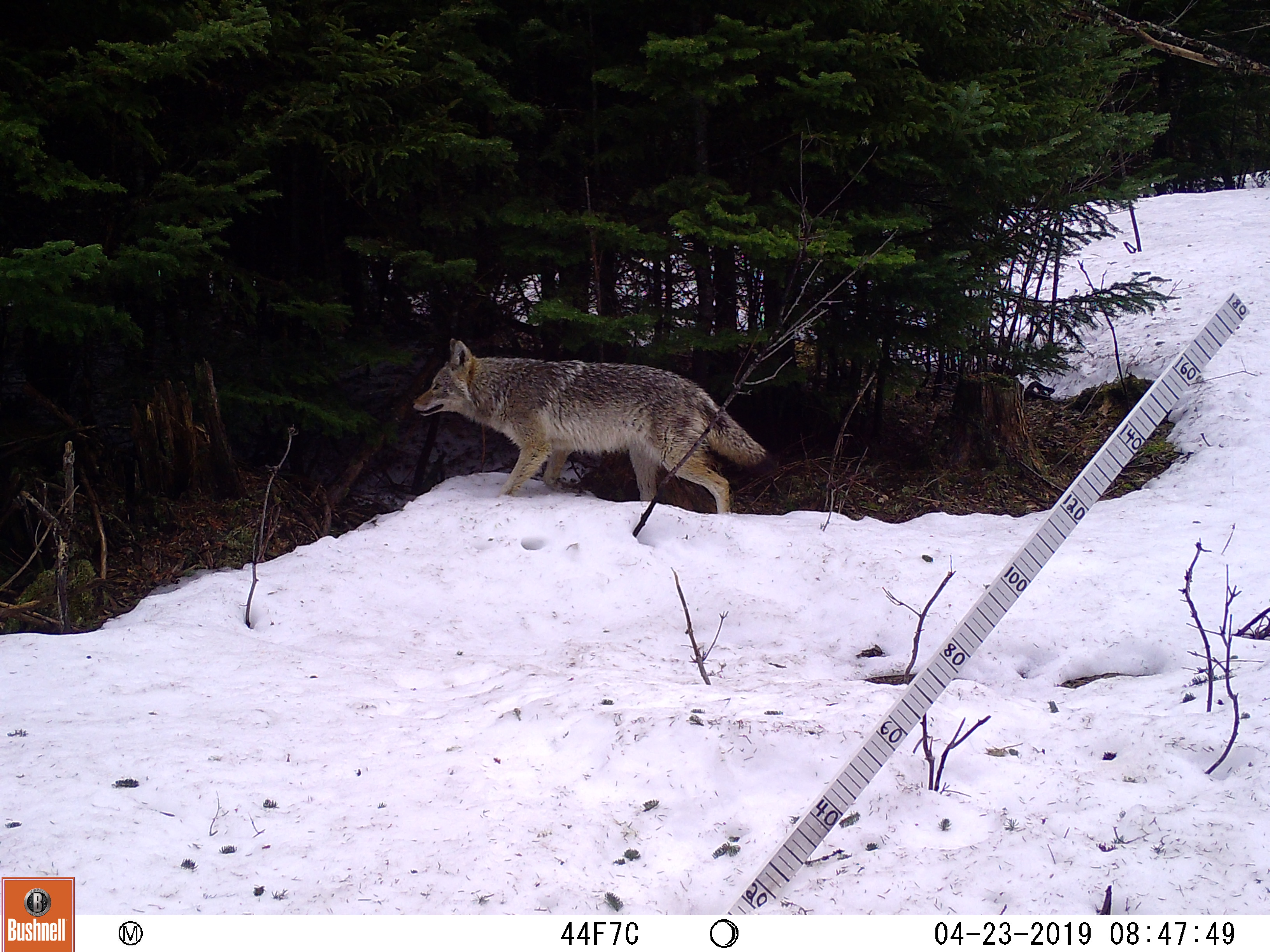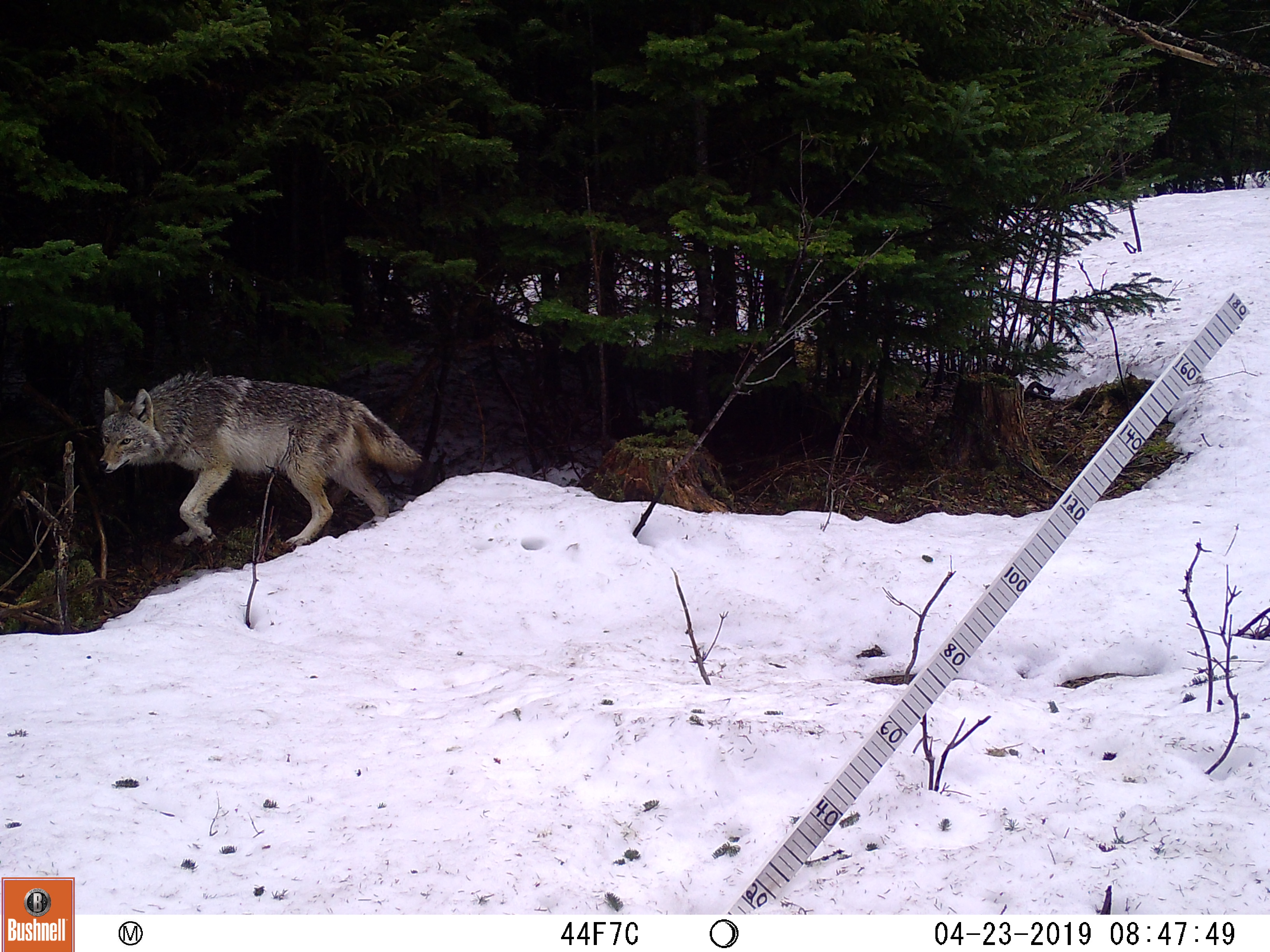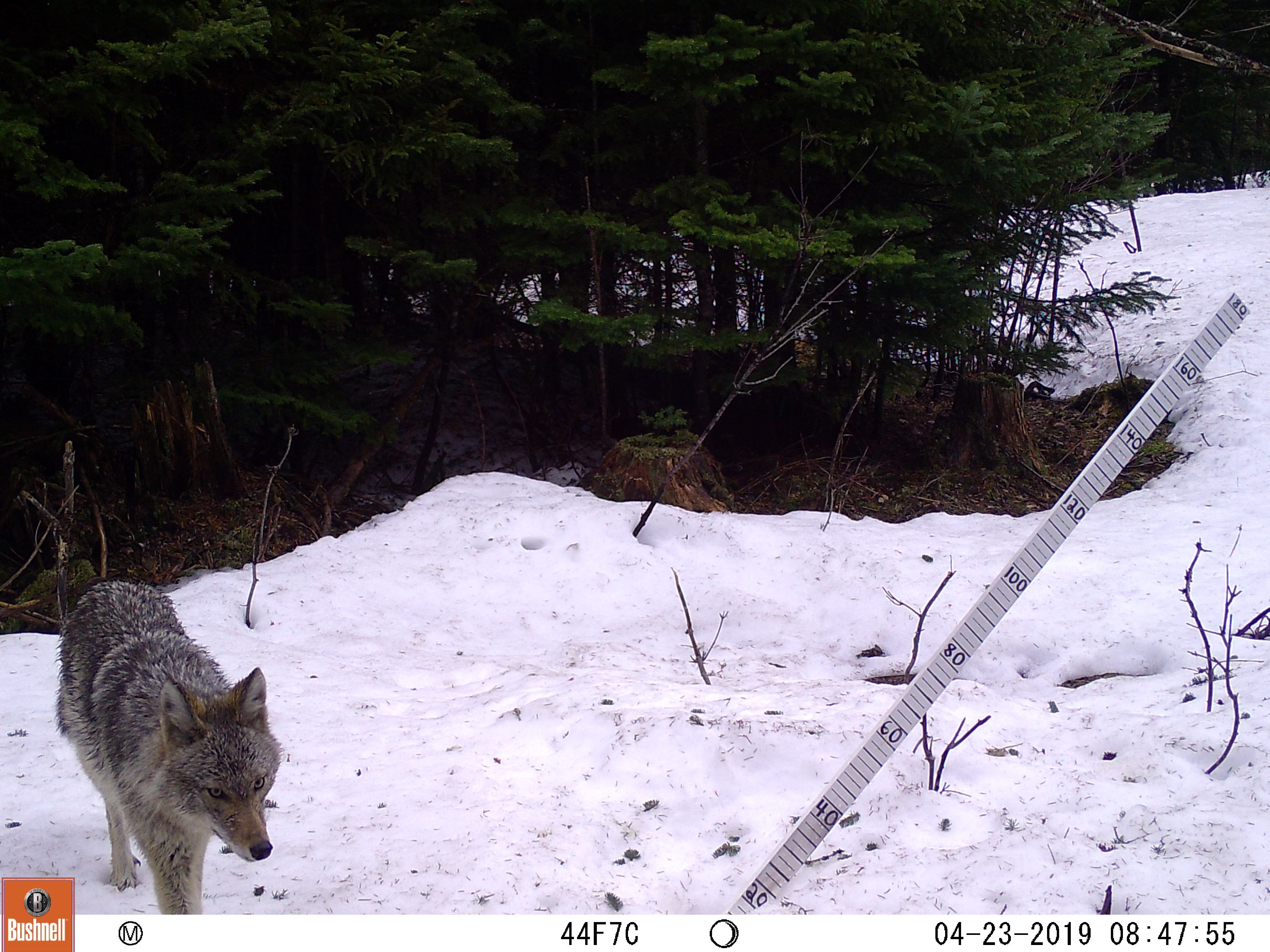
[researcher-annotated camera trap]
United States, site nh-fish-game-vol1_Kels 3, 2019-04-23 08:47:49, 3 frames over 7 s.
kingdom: Animalia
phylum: Chordata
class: Mammalia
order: Carnivora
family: Canidae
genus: Canis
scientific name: Canis latrans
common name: coyote